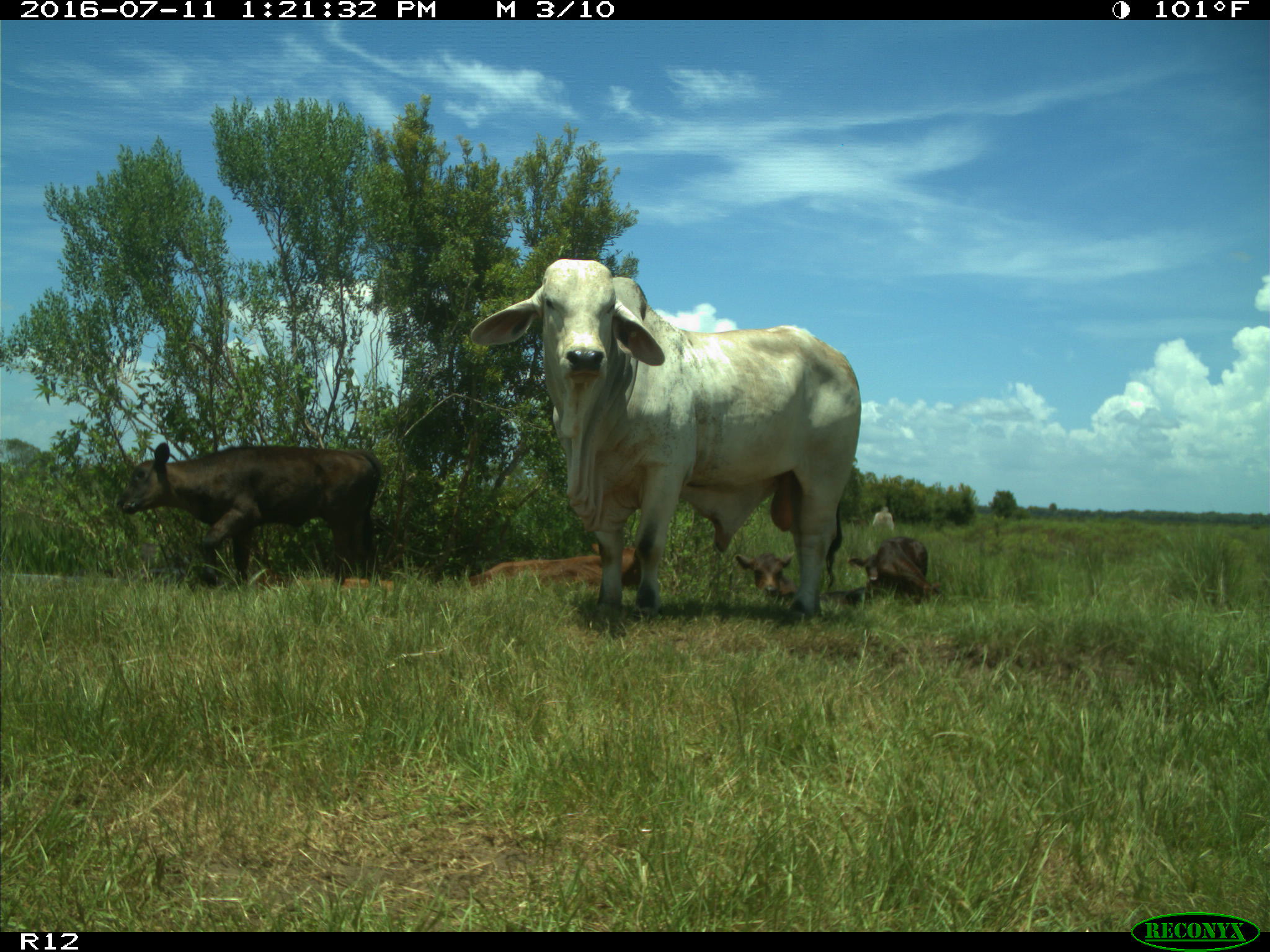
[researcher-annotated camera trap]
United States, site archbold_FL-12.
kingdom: Animalia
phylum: Chordata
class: Mammalia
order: Artiodactyla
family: Bovidae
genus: Bos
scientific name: Bos taurus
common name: domestic cow